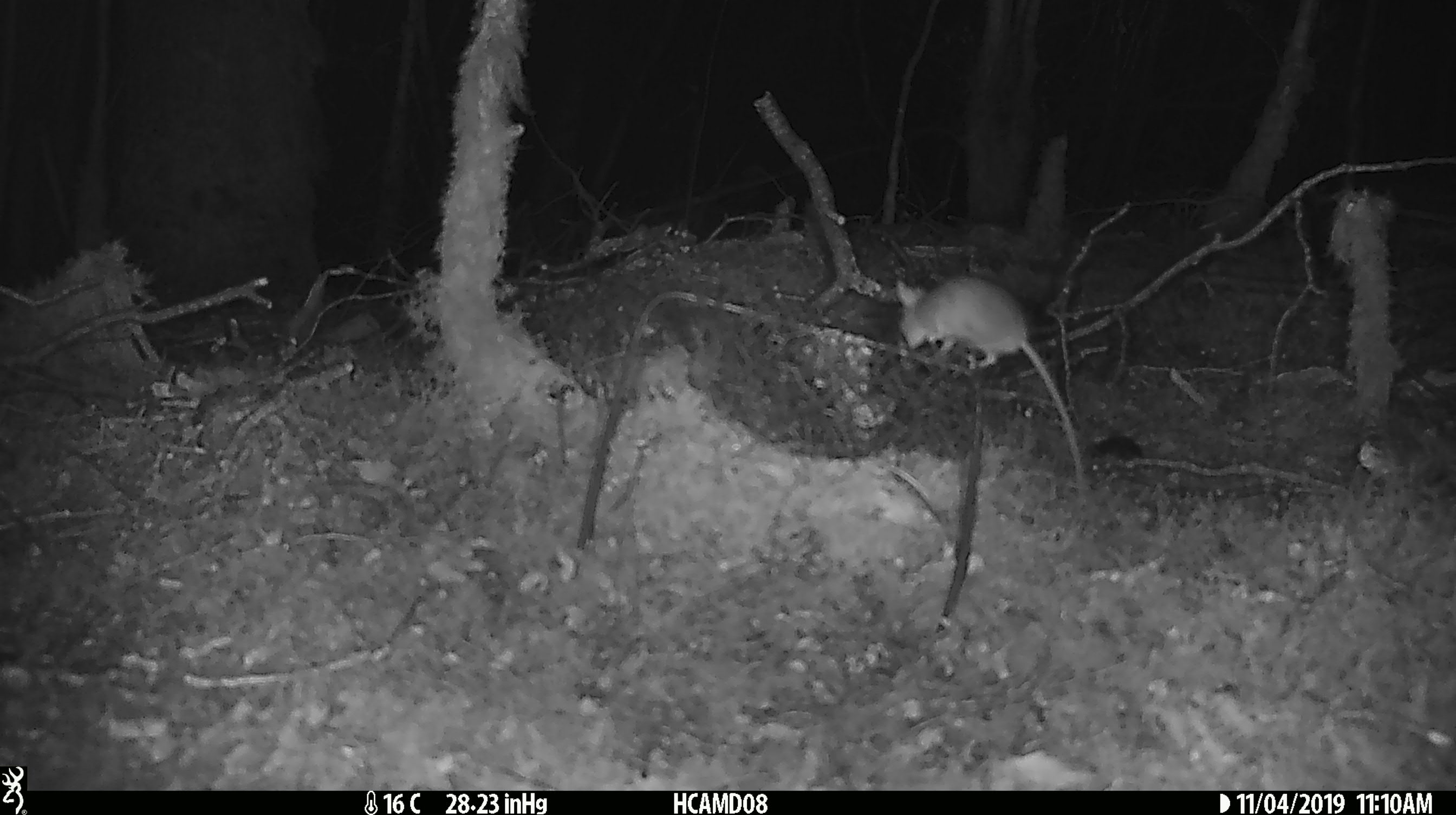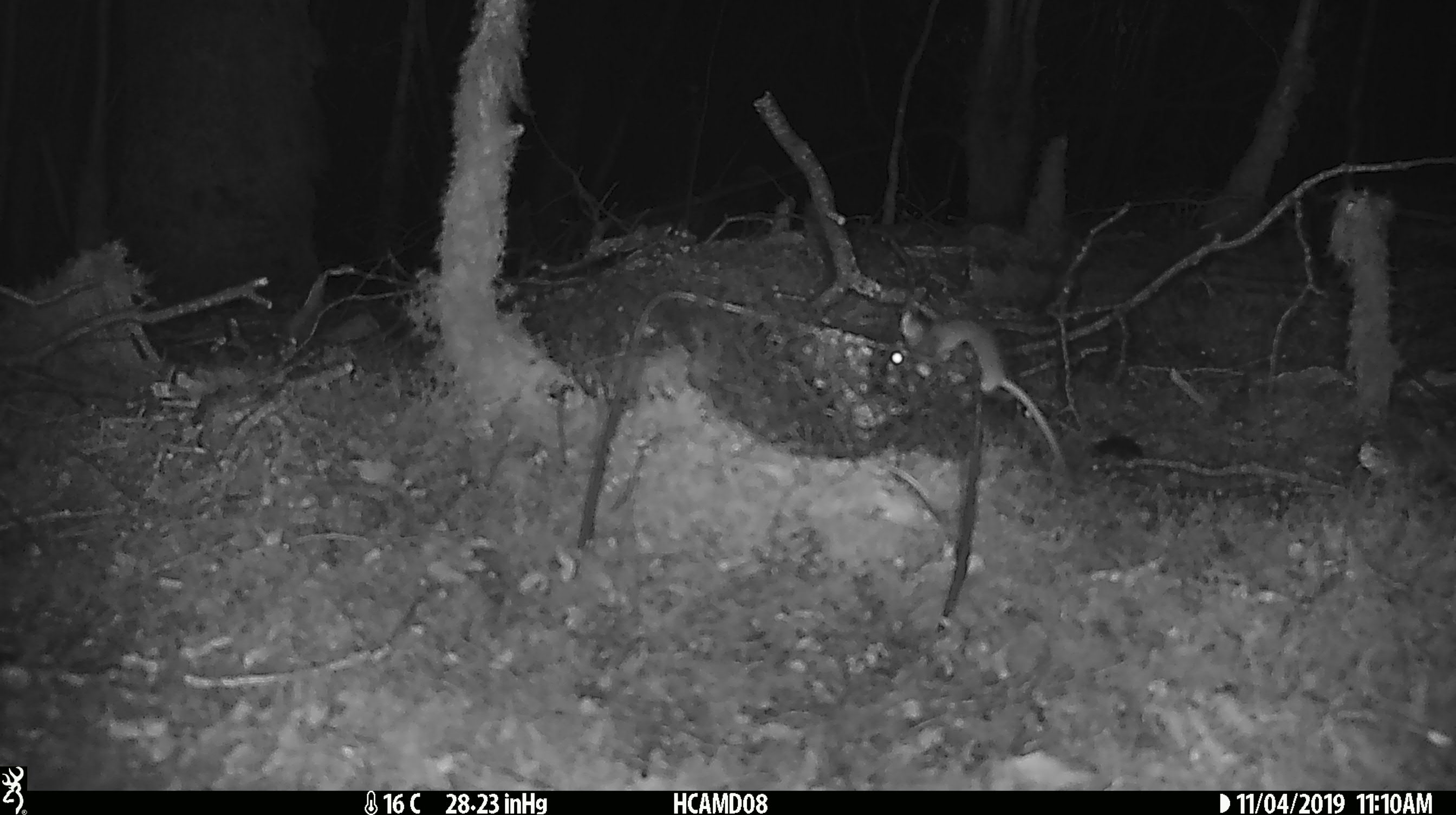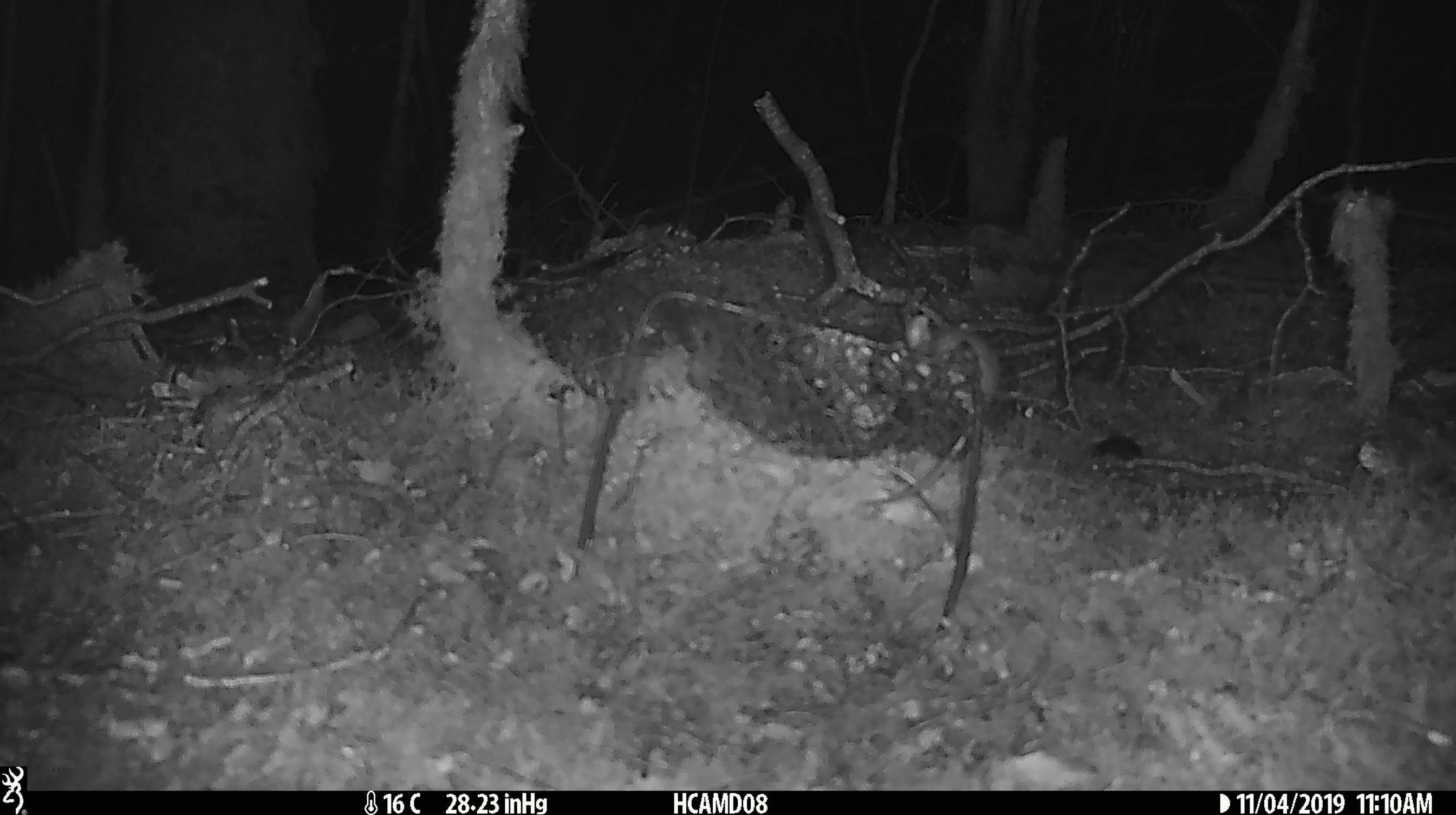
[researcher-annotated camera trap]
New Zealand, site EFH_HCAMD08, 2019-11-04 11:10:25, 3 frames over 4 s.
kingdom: Animalia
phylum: Chordata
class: Mammalia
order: Rodentia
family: Muridae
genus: Mus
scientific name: Mus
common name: mouse